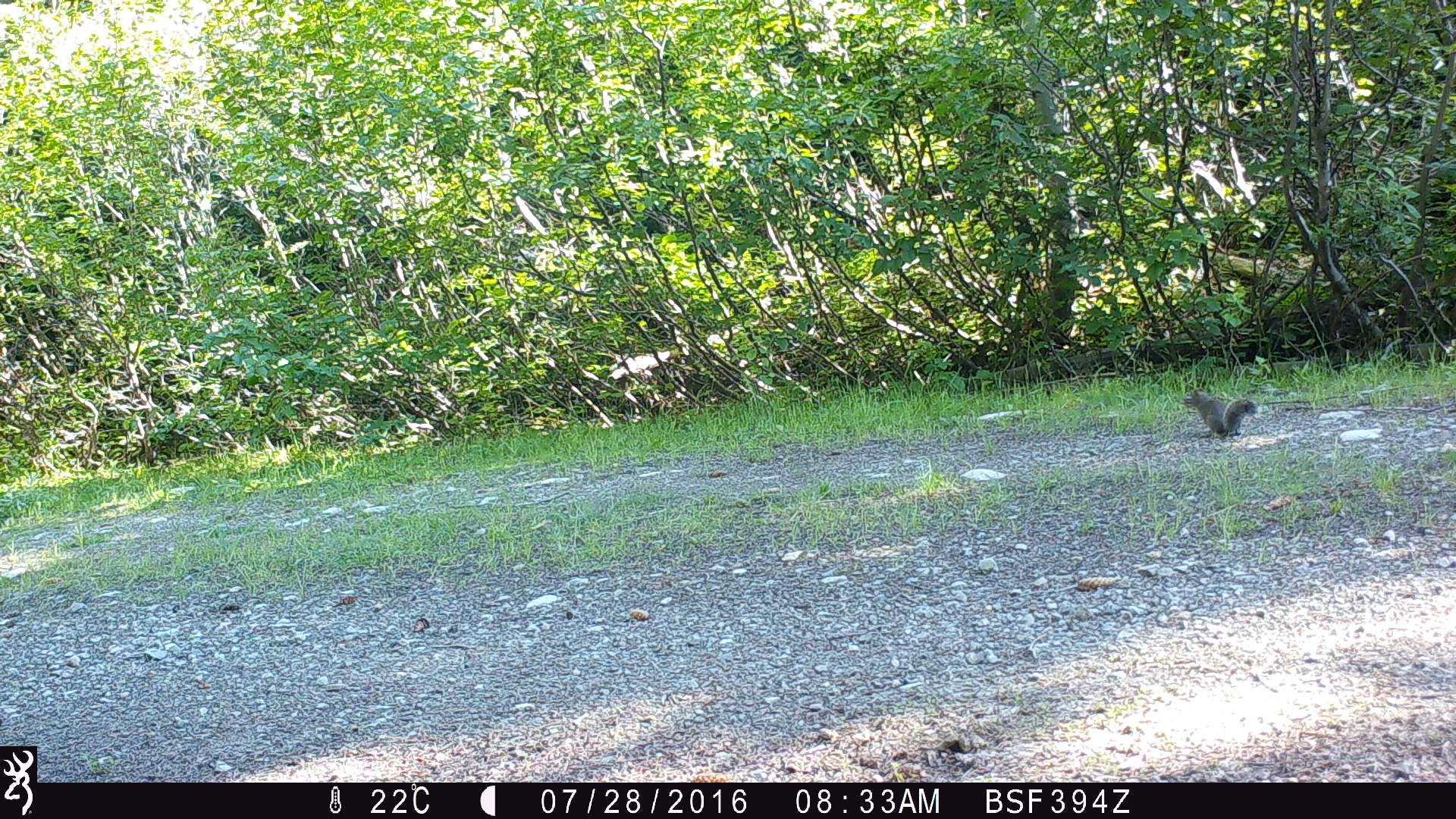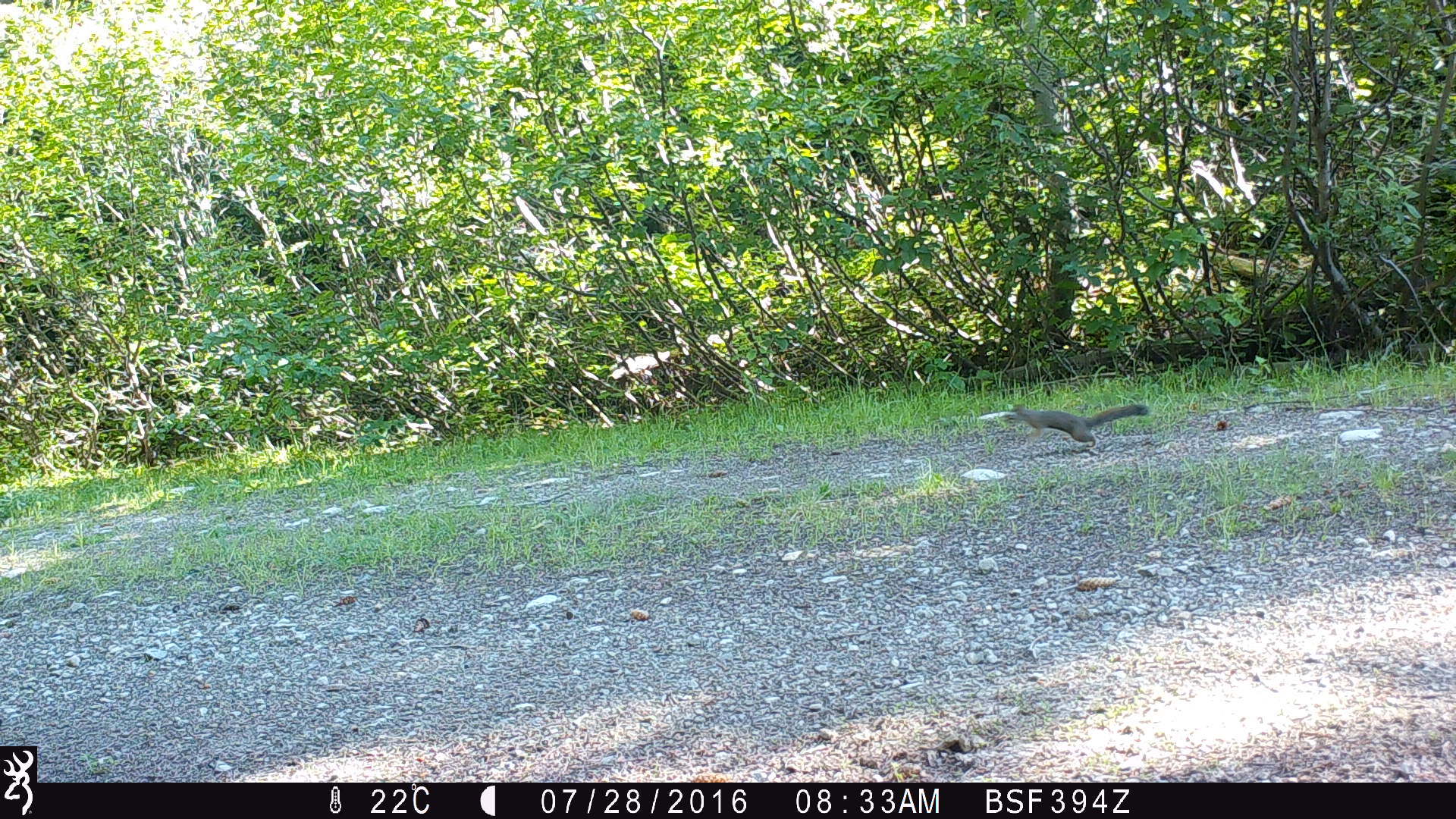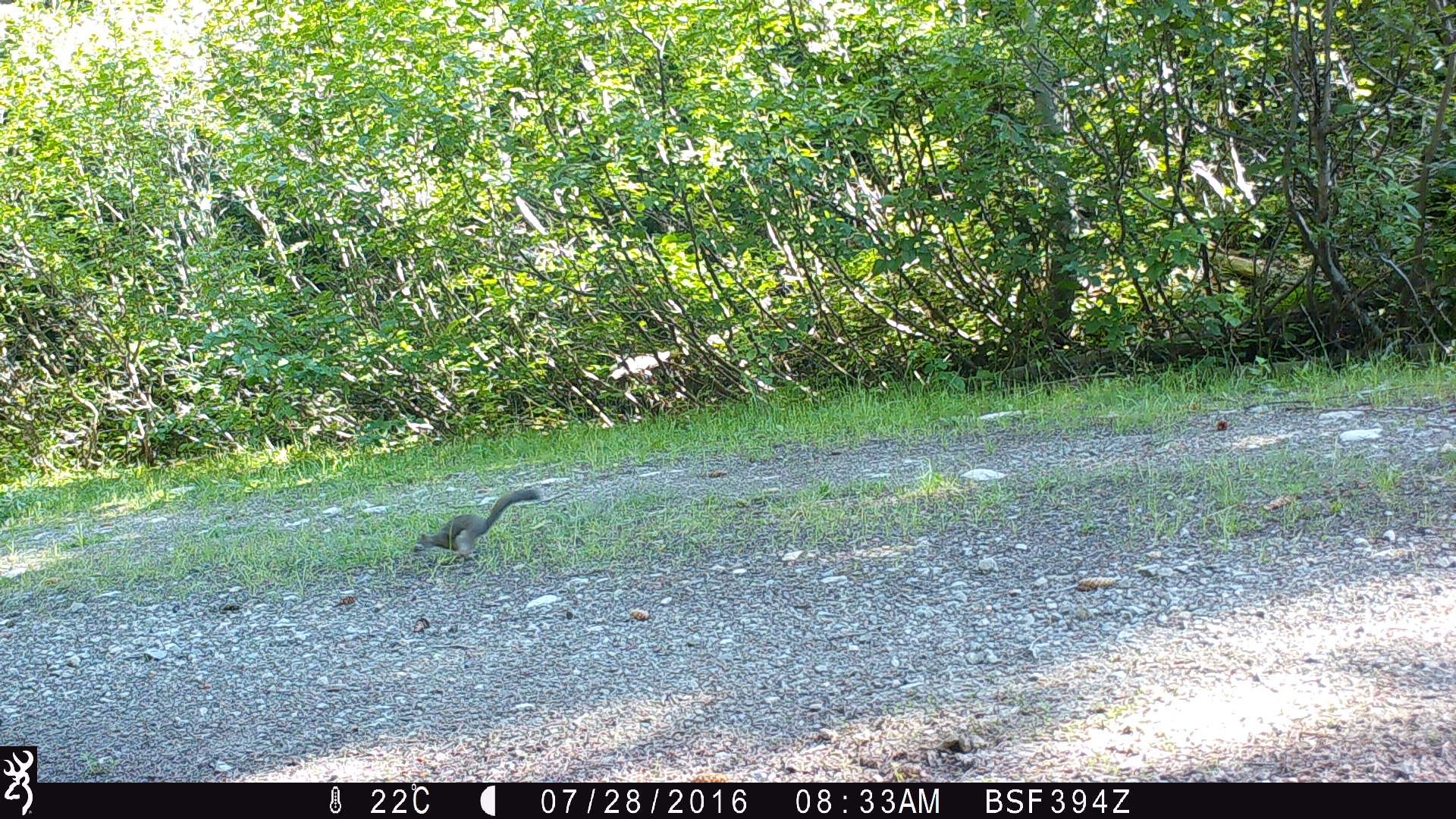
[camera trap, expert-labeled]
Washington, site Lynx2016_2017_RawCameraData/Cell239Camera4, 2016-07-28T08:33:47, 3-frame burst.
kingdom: Animalia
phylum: Chordata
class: Mammalia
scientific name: Mammalia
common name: small mammal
Small mammal (Mammalia). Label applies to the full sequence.